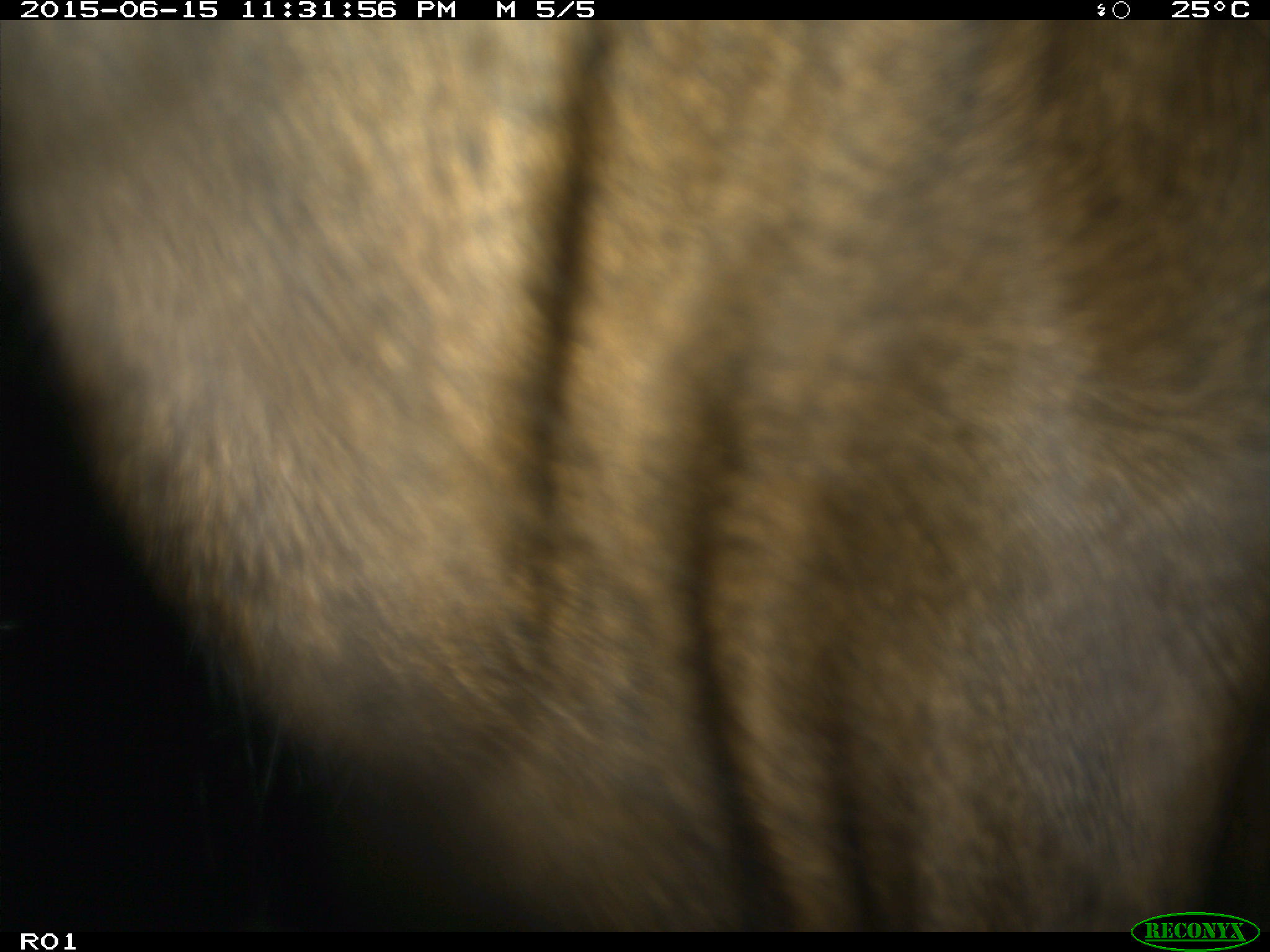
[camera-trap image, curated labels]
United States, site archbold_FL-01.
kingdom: Animalia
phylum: Chordata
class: Mammalia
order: Artiodactyla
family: Bovidae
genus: Bos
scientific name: Bos taurus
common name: domestic cow